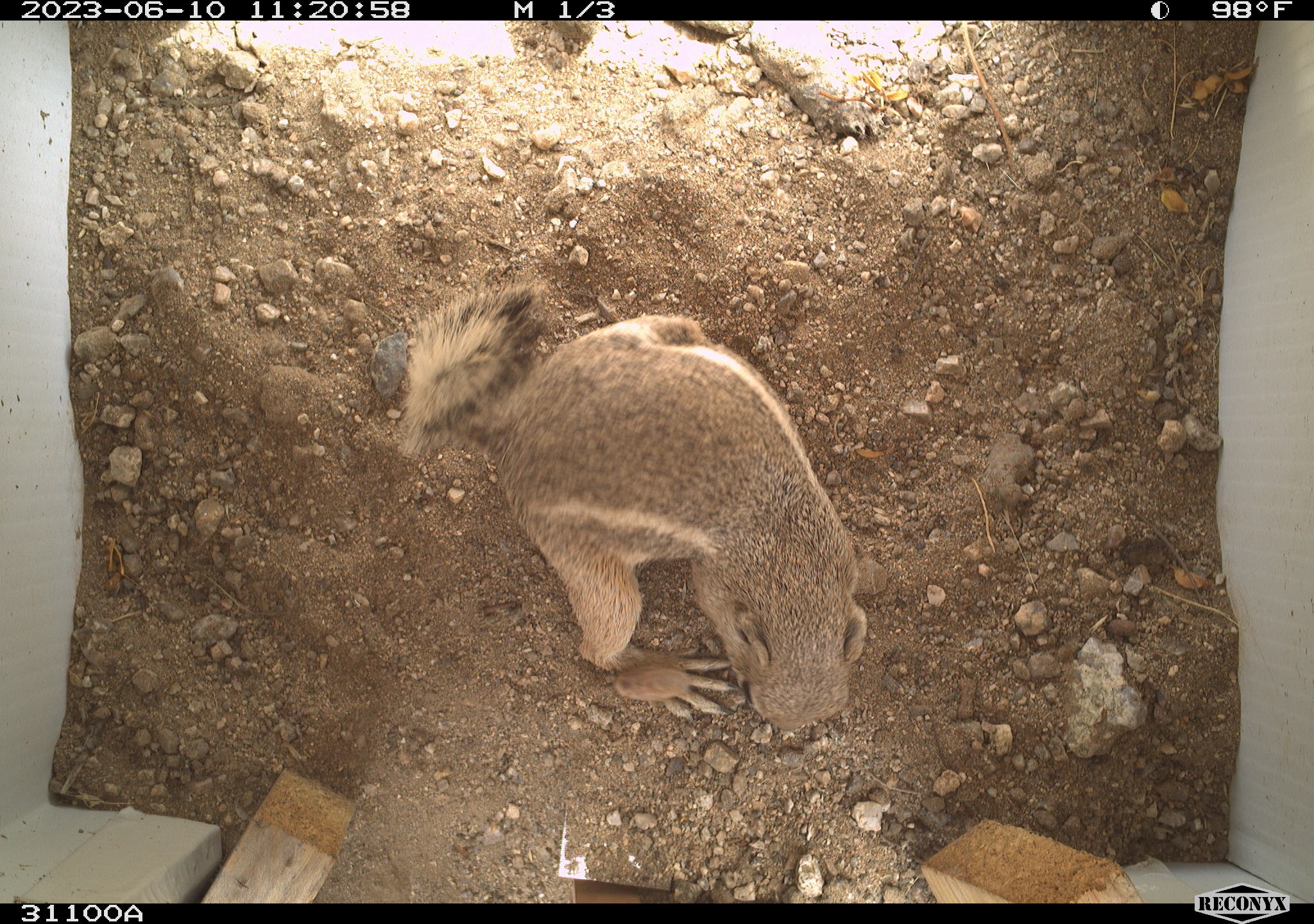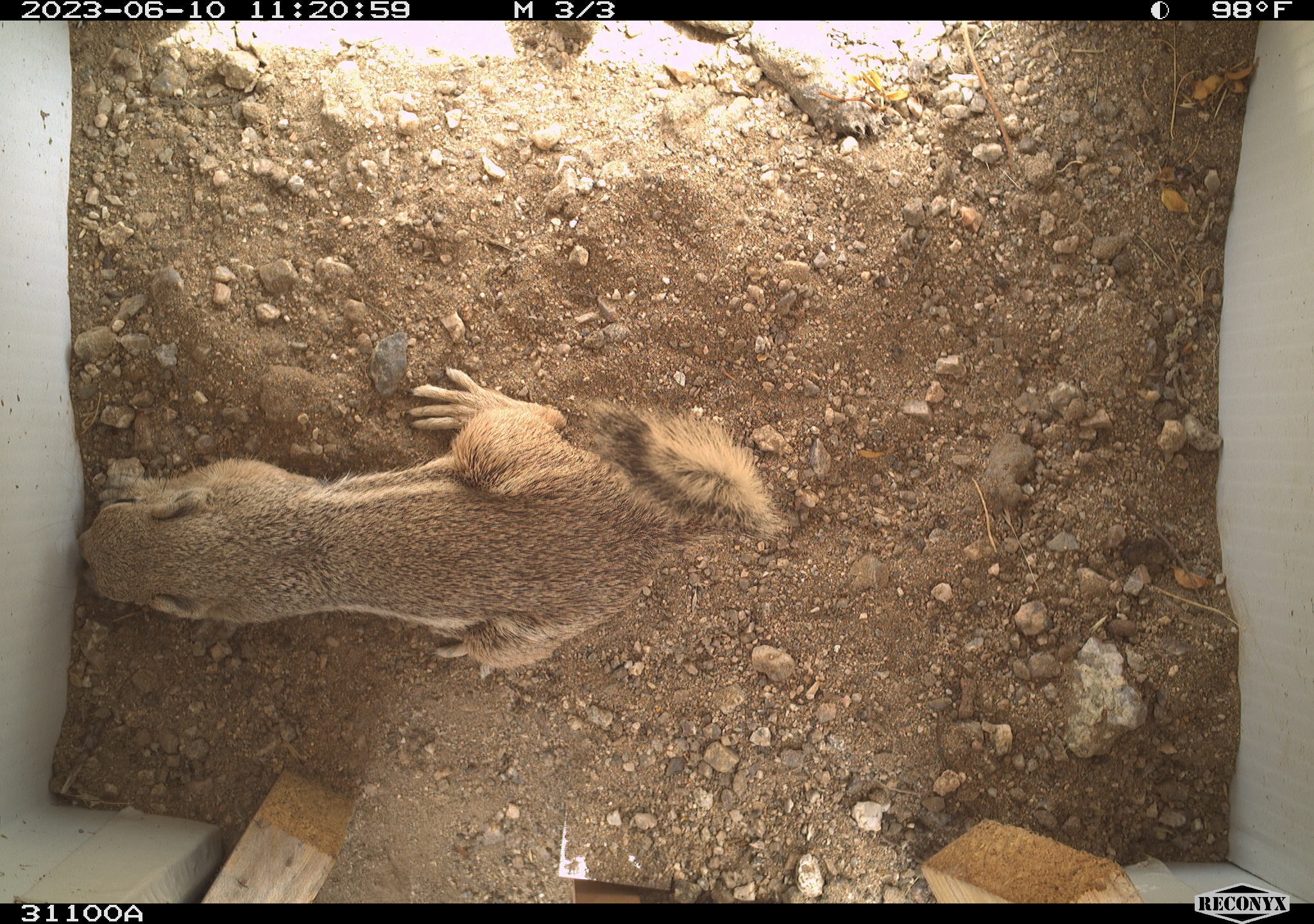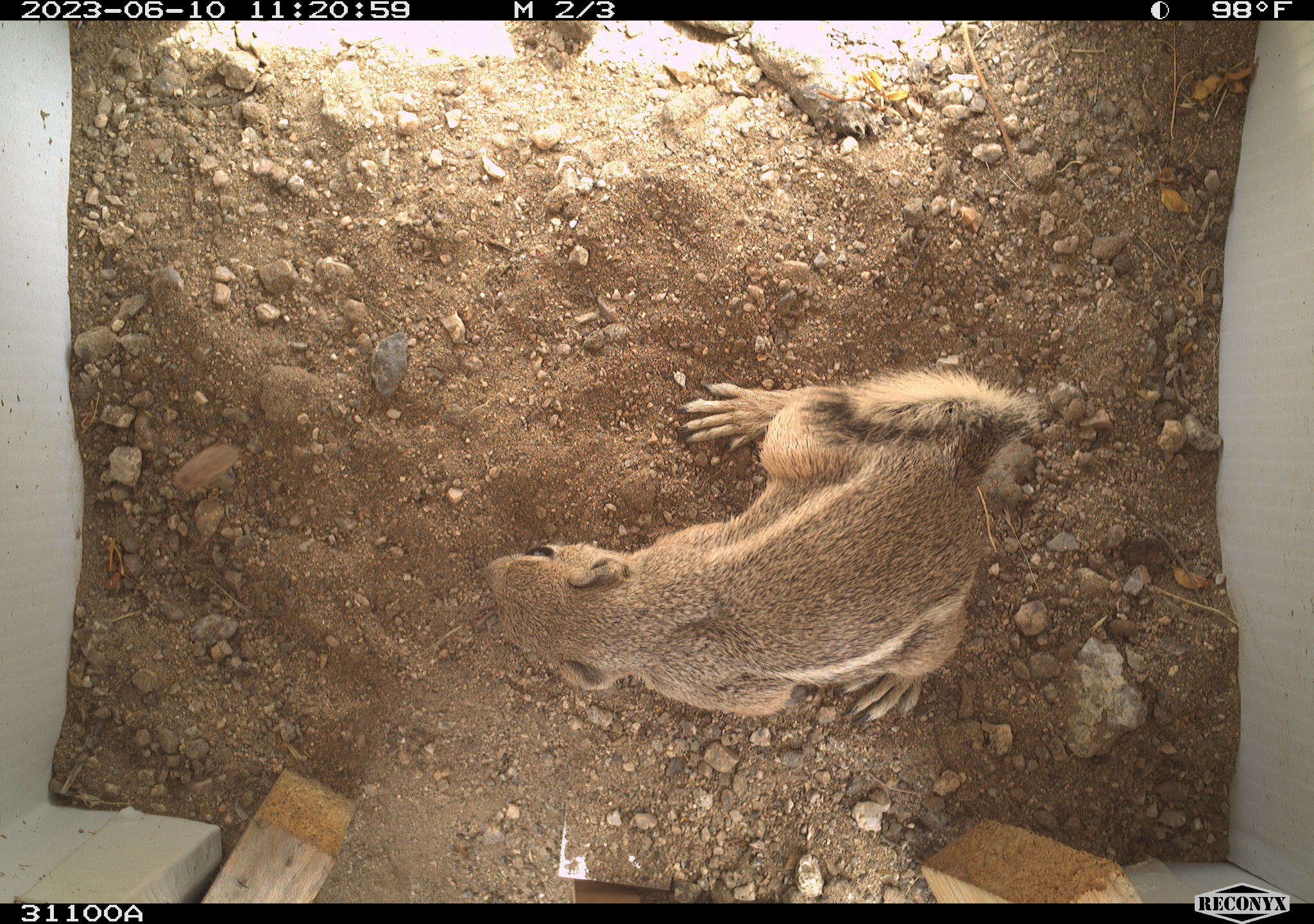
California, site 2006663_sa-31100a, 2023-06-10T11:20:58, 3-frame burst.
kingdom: Animalia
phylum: Chordata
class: Mammalia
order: Rodentia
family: Sciuridae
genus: Ammospermophilus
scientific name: Ammospermophilus leucurus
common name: white-tailed antelope squirrel